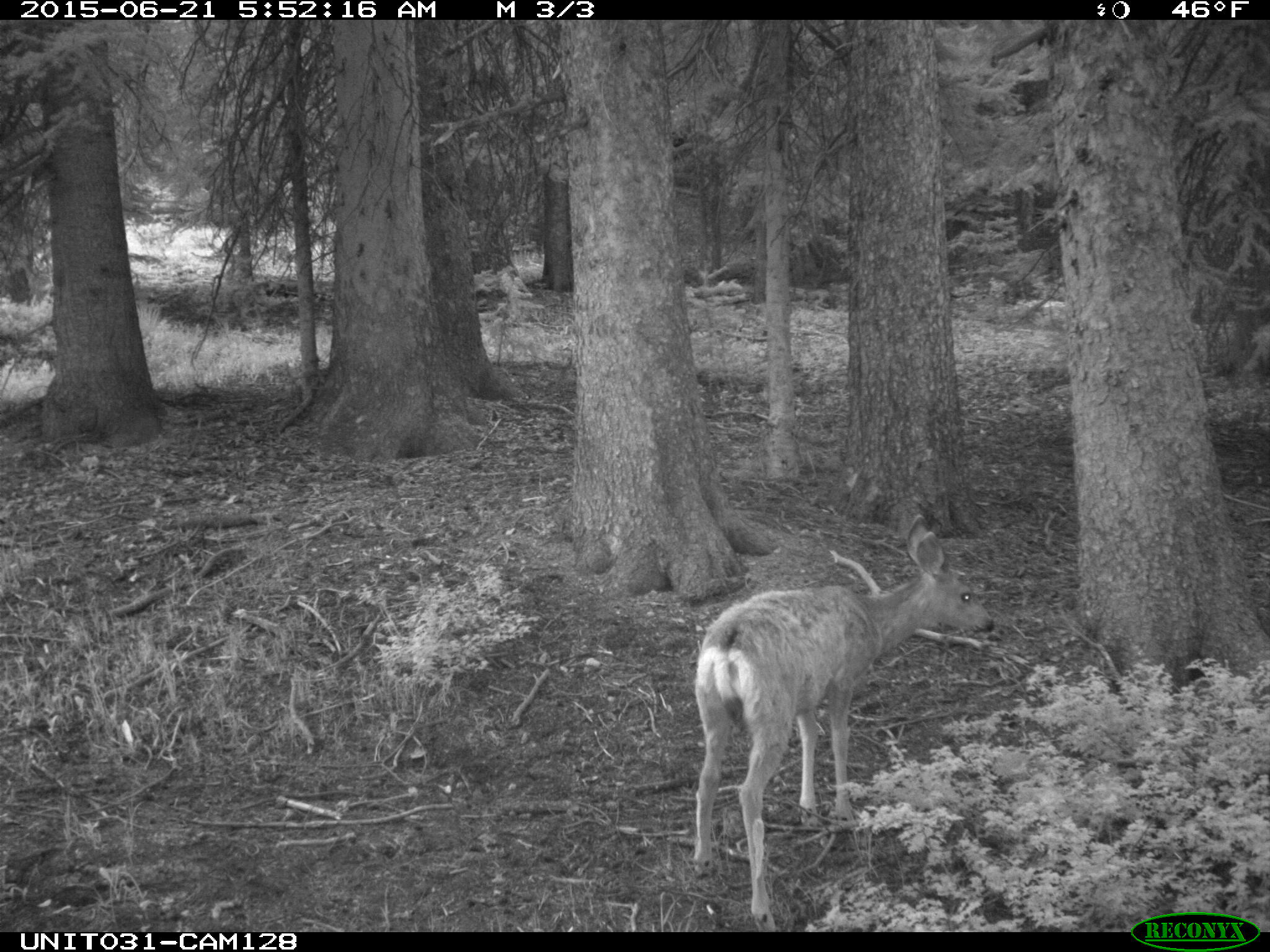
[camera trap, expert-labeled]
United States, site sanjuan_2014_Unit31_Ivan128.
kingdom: Animalia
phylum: Chordata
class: Mammalia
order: Artiodactyla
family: Cervidae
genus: Odocoileus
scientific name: Odocoileus hemionus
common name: mule deer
Odocoileus hemionus (mule deer).